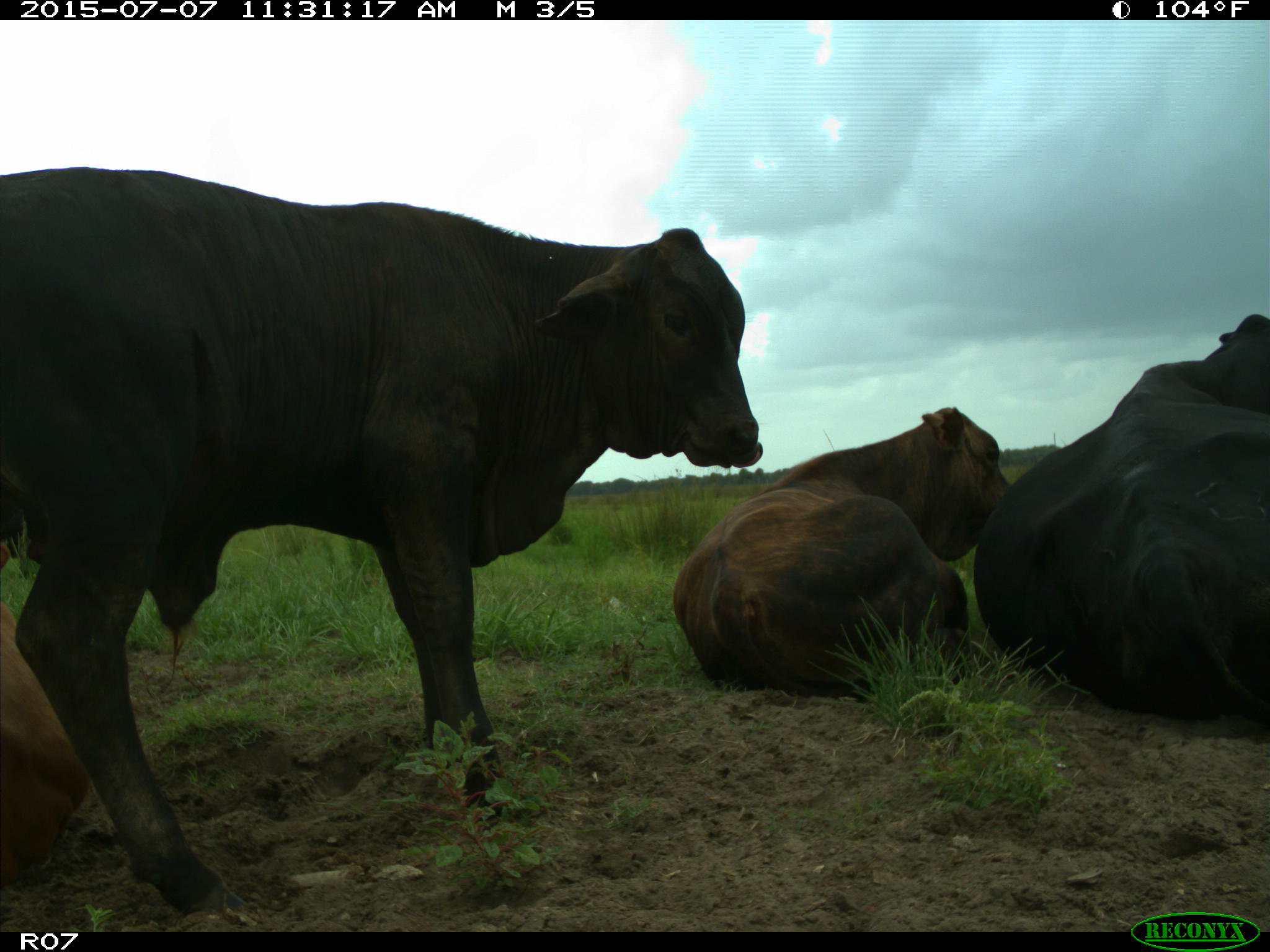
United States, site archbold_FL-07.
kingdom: Animalia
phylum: Chordata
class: Mammalia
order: Artiodactyla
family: Bovidae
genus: Bos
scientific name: Bos taurus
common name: domestic cow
Bos taurus (domestic cow).